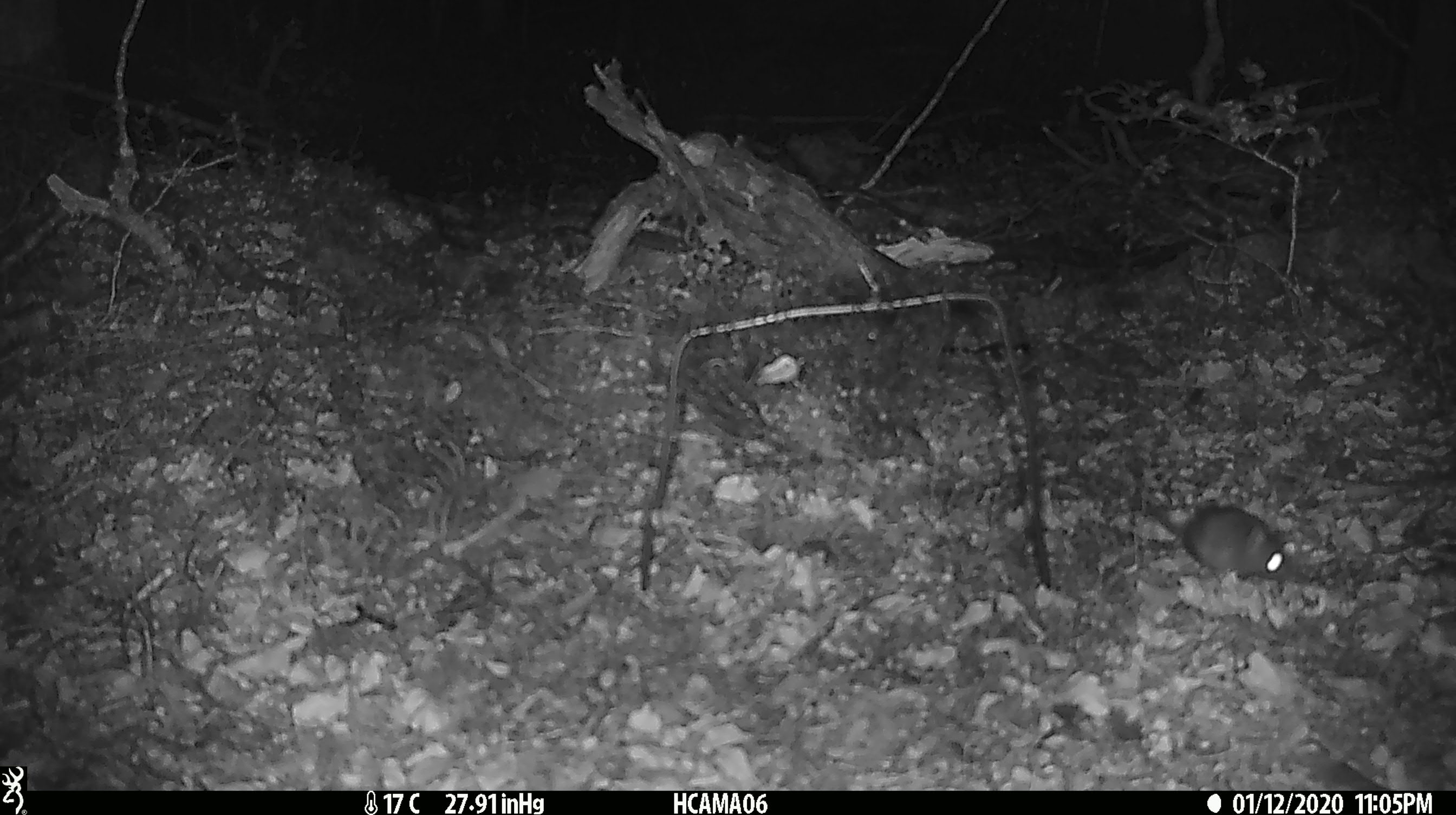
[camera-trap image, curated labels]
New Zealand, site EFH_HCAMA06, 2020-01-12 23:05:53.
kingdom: Animalia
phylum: Chordata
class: Mammalia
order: Rodentia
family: Muridae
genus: Mus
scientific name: Mus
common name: mouse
Mouse (Mus).